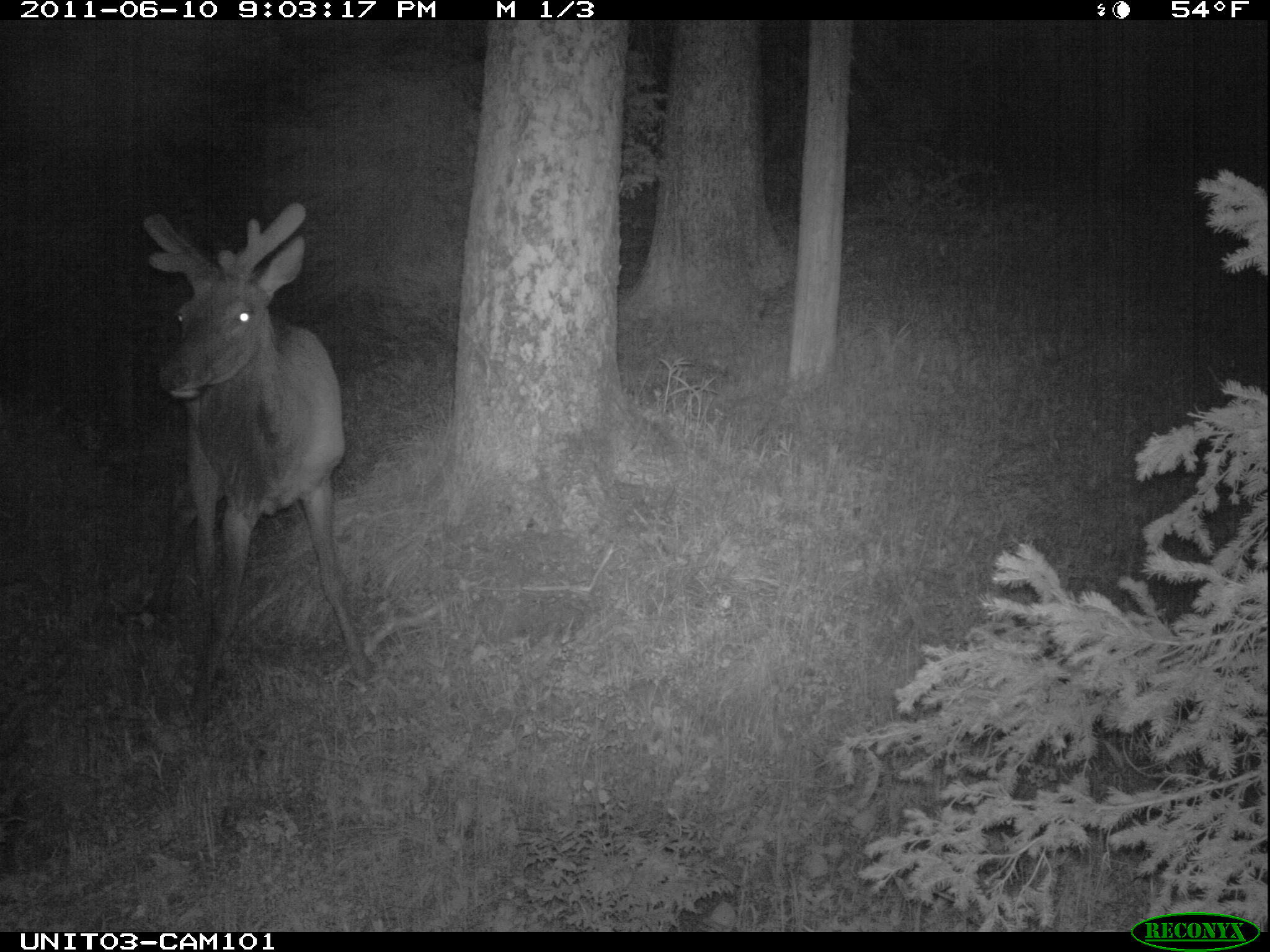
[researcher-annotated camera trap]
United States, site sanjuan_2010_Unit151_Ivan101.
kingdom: Animalia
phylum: Chordata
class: Mammalia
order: Artiodactyla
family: Cervidae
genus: Cervus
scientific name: Cervus elaphus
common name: red deer